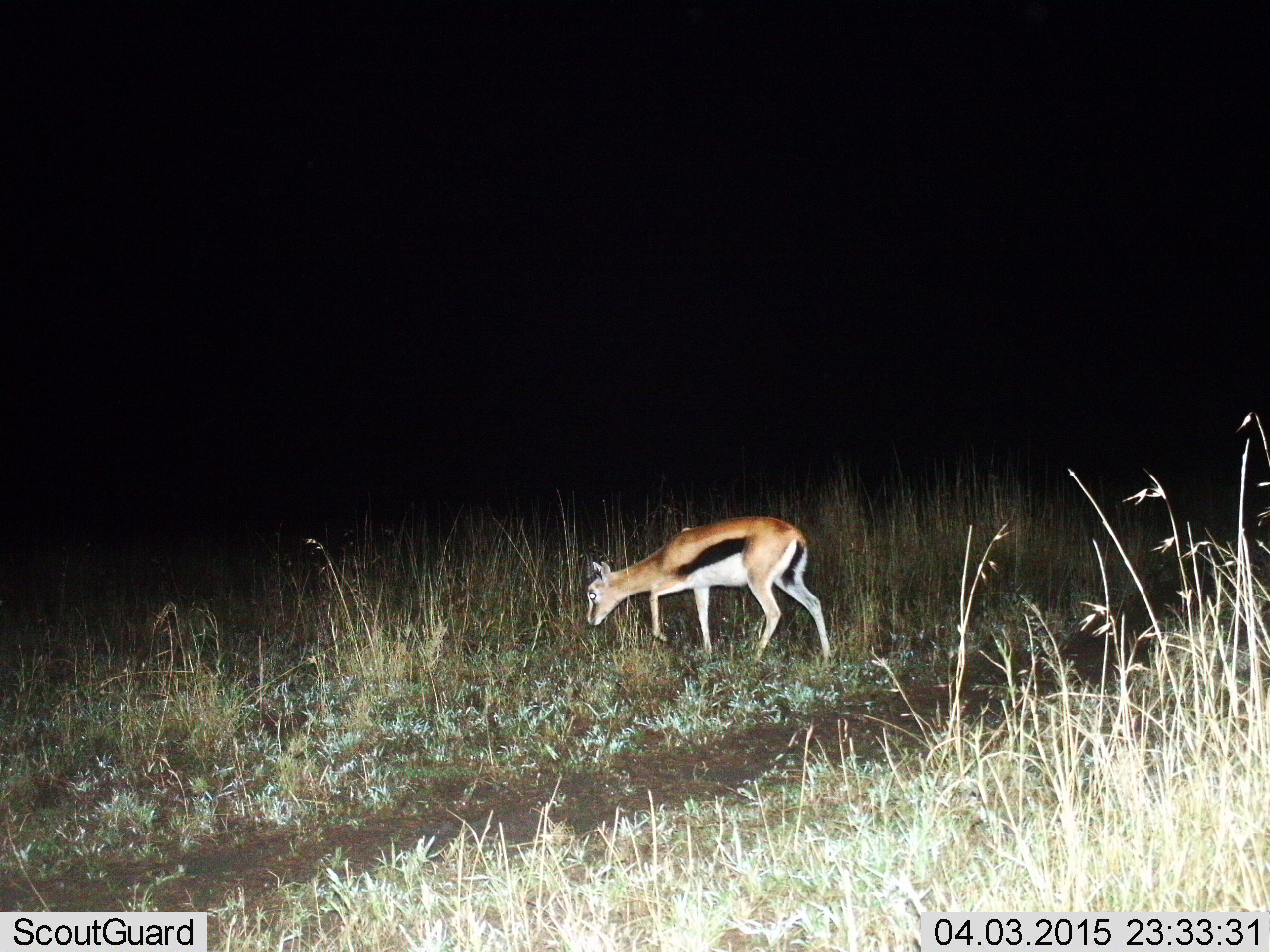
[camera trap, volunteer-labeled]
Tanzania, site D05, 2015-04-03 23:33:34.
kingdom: Animalia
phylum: Chordata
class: Mammalia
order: Artiodactyla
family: Bovidae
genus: Eudorcas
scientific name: Eudorcas thomsonii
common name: thomson's gazelle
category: gazellethomsons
Gazellethomsons (thomson's gazelle) (Eudorcas thomsonii), count 1. Behavior (volunteer vote fractions): standing 50%, resting 0%, moving 30%, interacting 0%. Young present (vote fraction): 0%. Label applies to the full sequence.